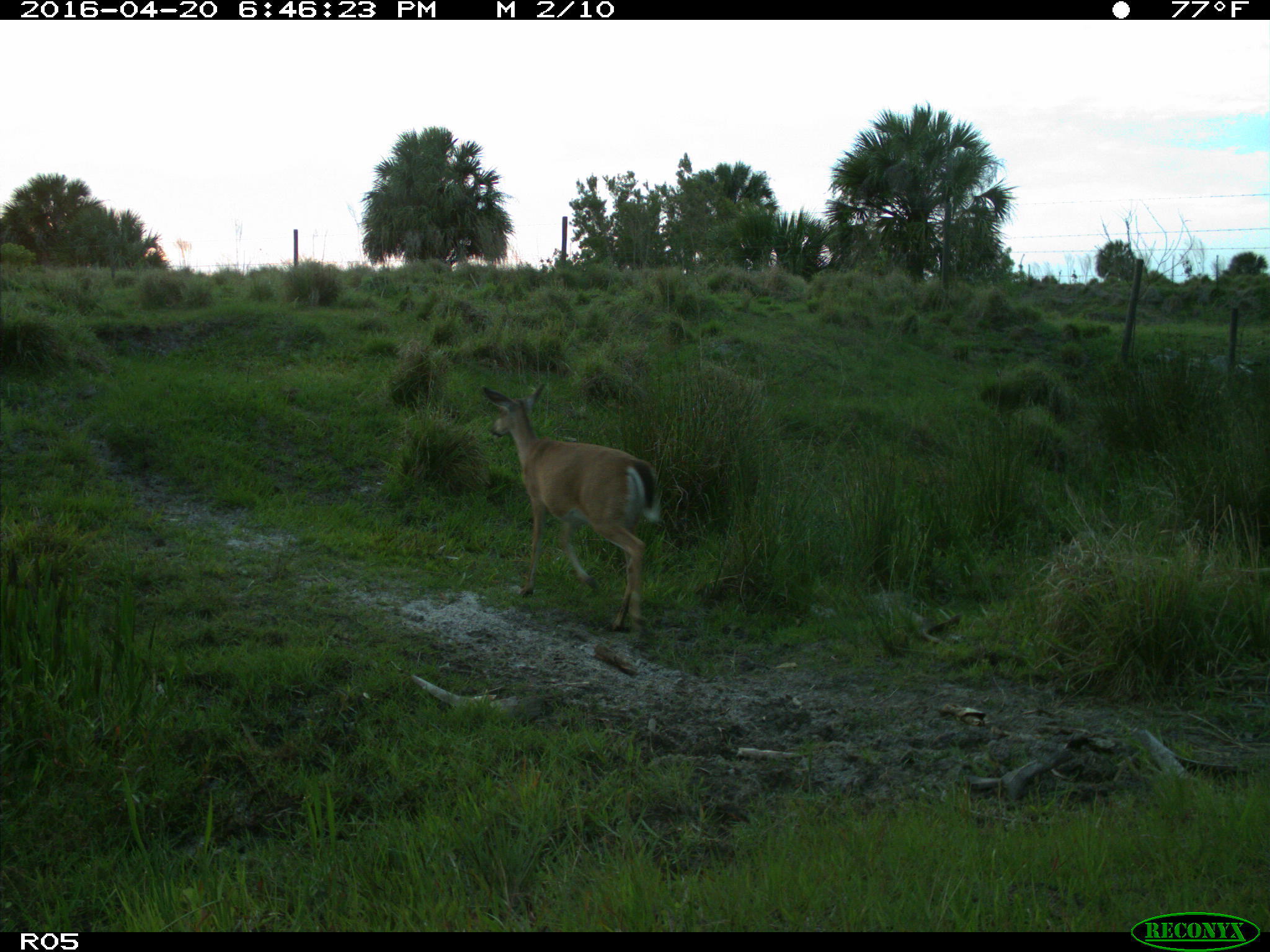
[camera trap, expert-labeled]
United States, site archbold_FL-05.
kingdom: Animalia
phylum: Chordata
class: Mammalia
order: Artiodactyla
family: Cervidae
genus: Odocoileus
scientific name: Odocoileus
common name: deer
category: unidentified deer